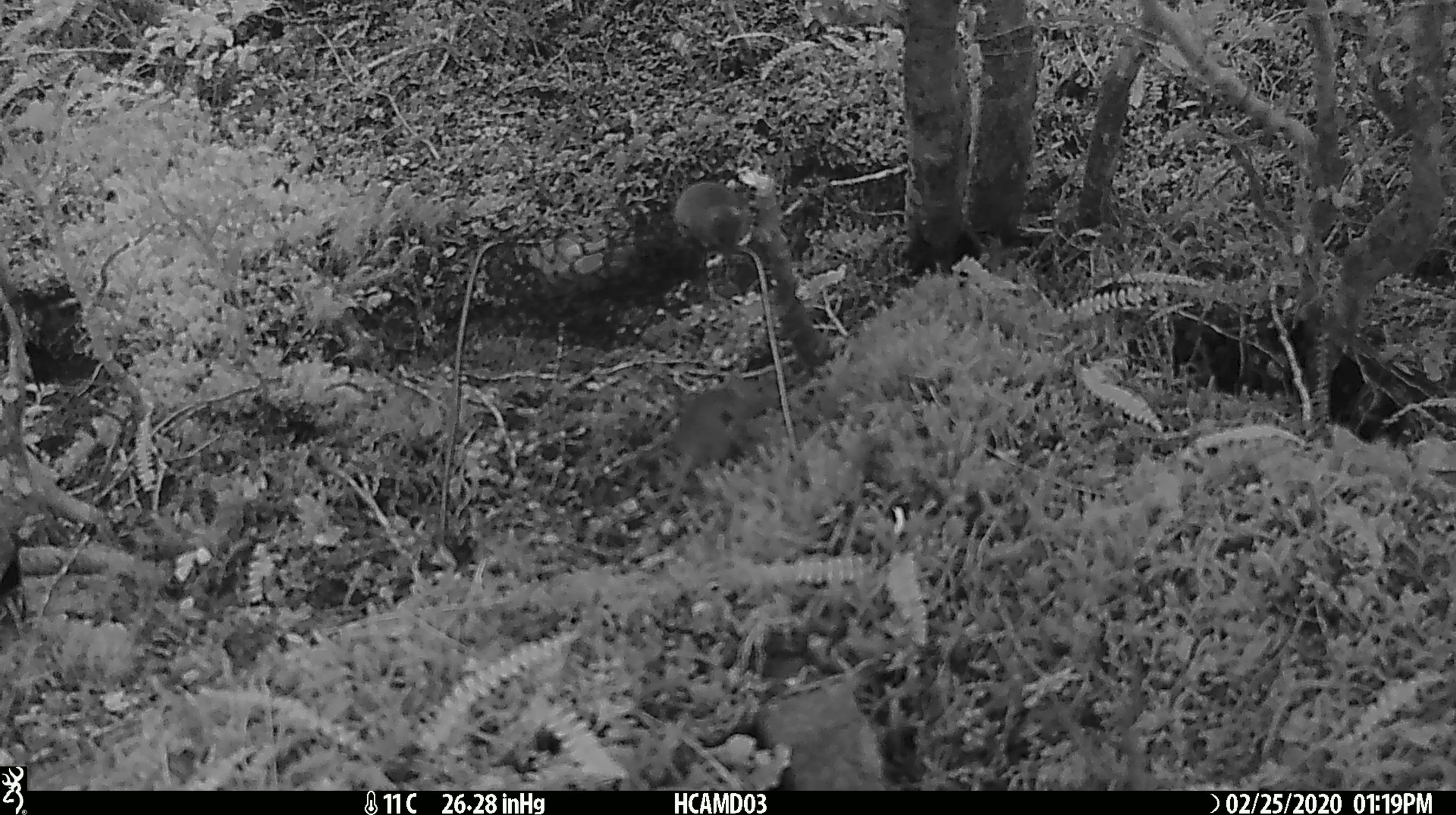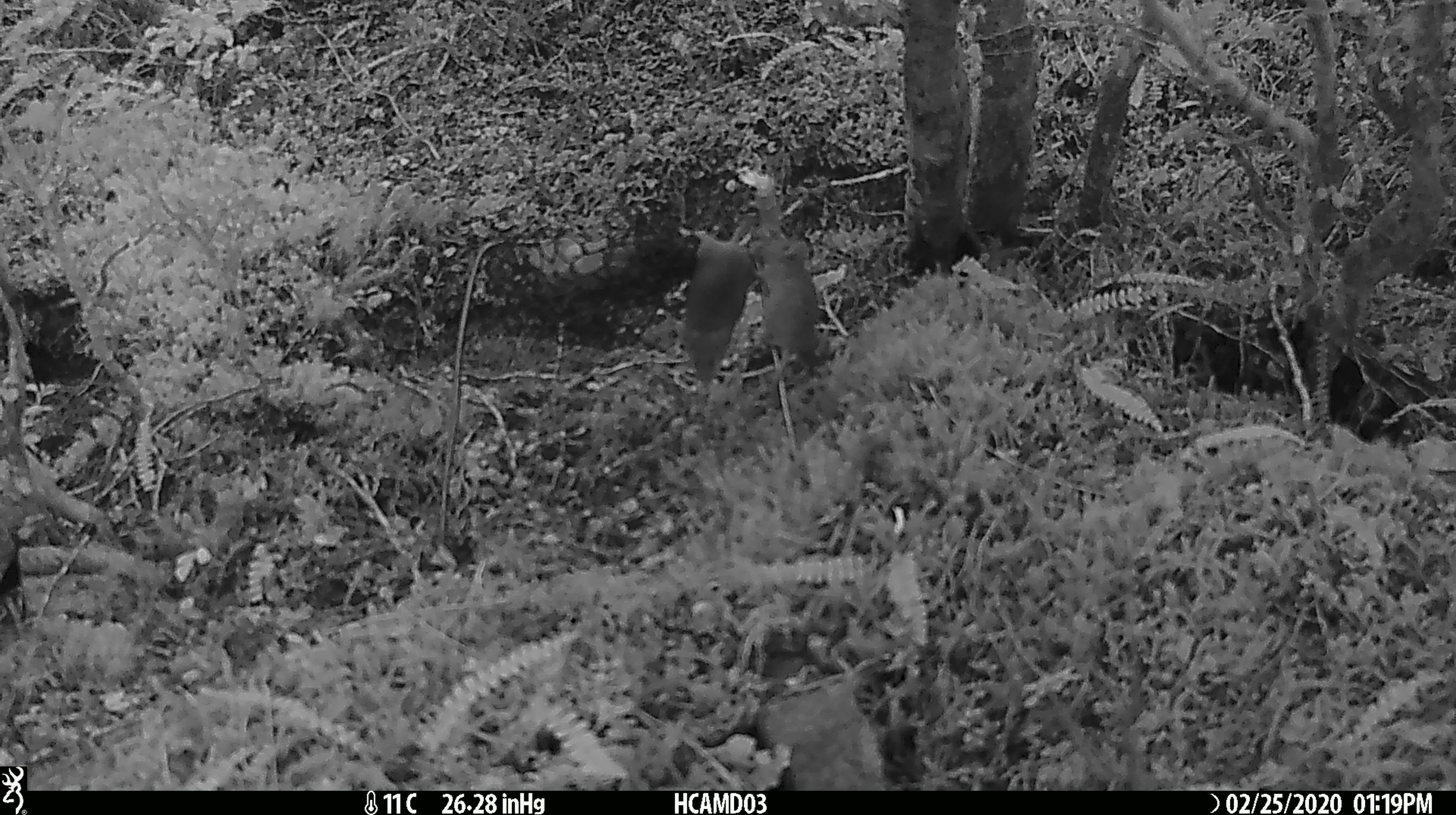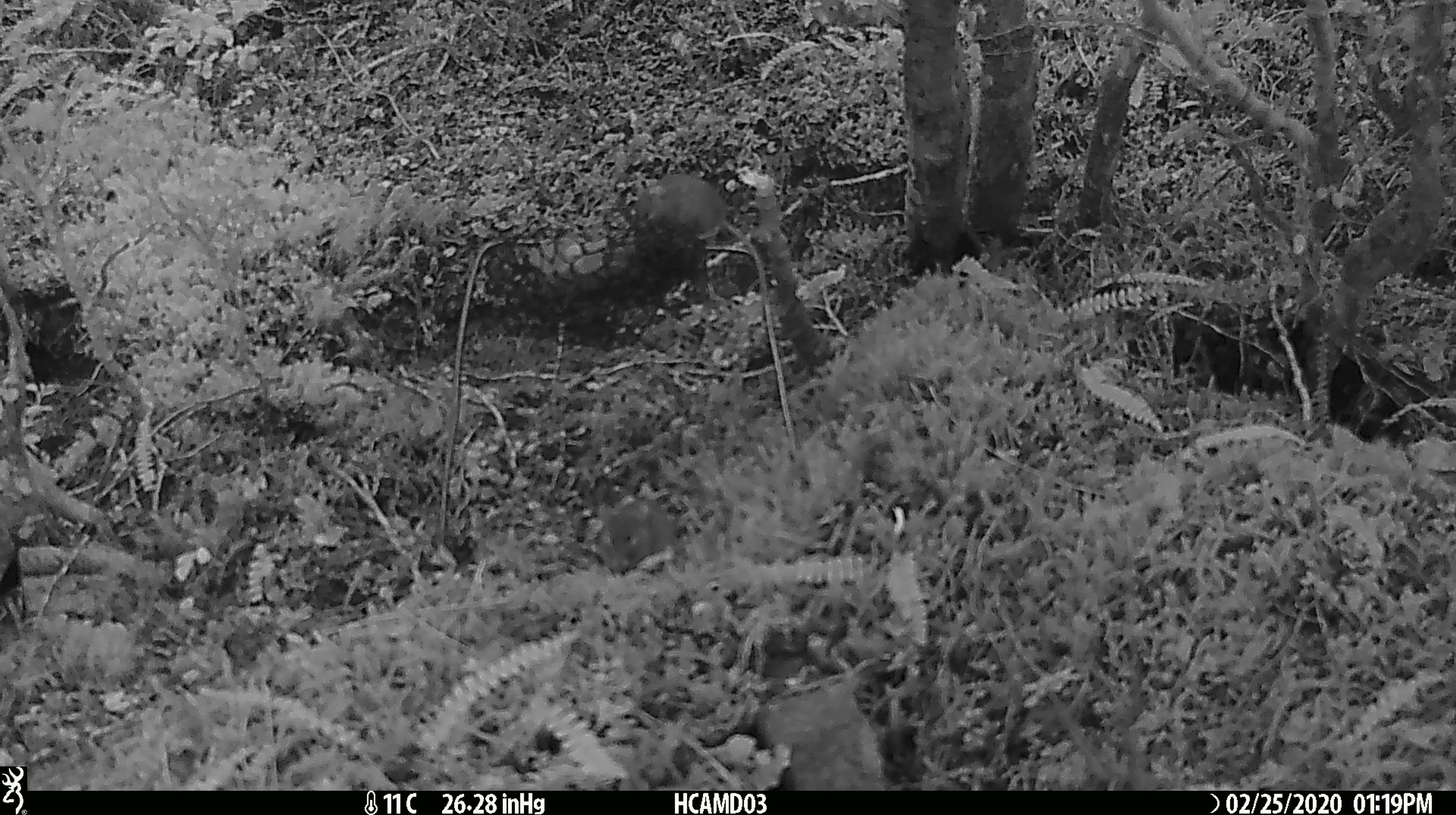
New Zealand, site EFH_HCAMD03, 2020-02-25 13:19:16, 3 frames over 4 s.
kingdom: Animalia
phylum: Chordata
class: Mammalia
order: Rodentia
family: Muridae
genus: Mus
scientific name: Mus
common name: mouse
Mouse (Mus).